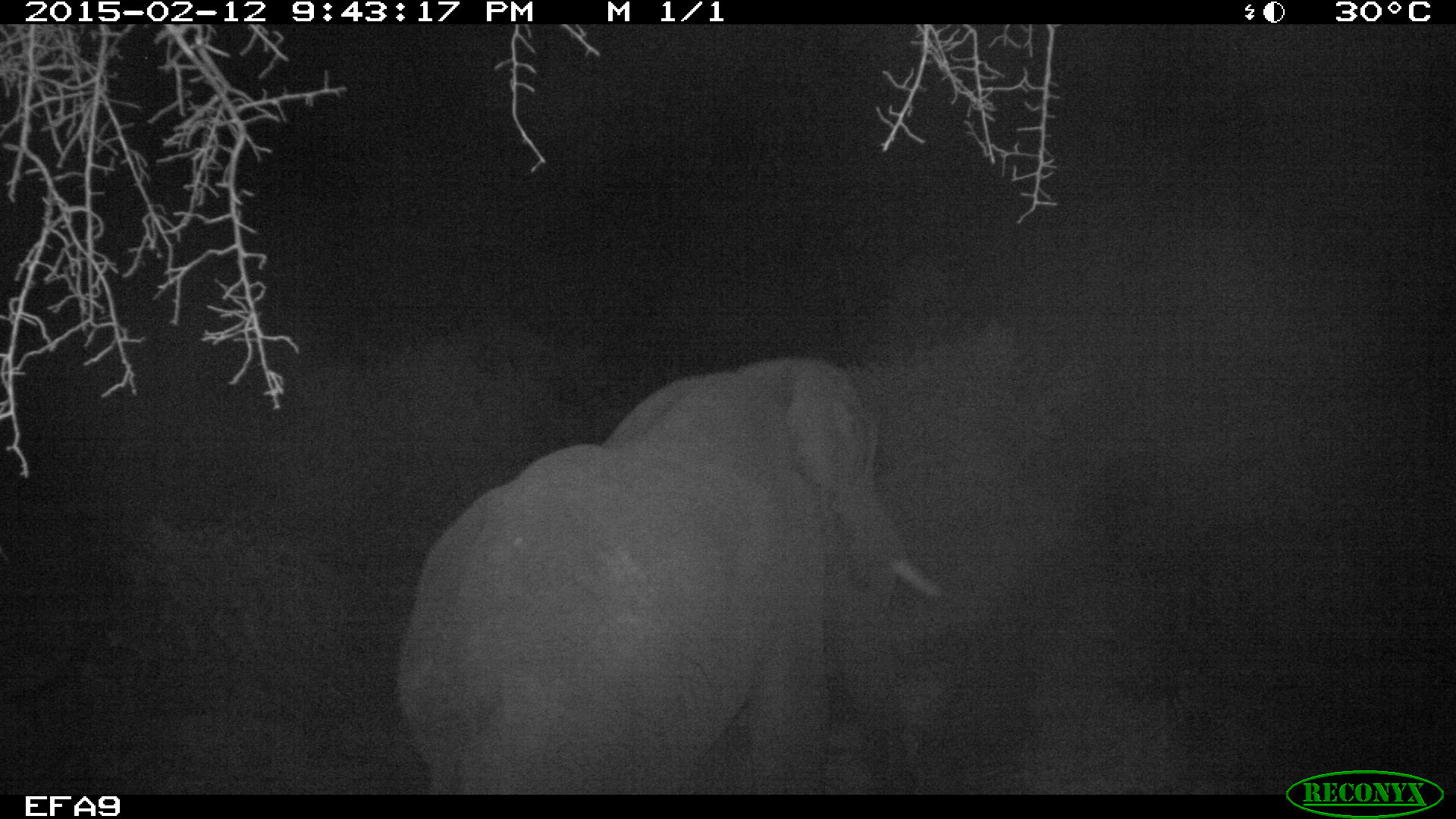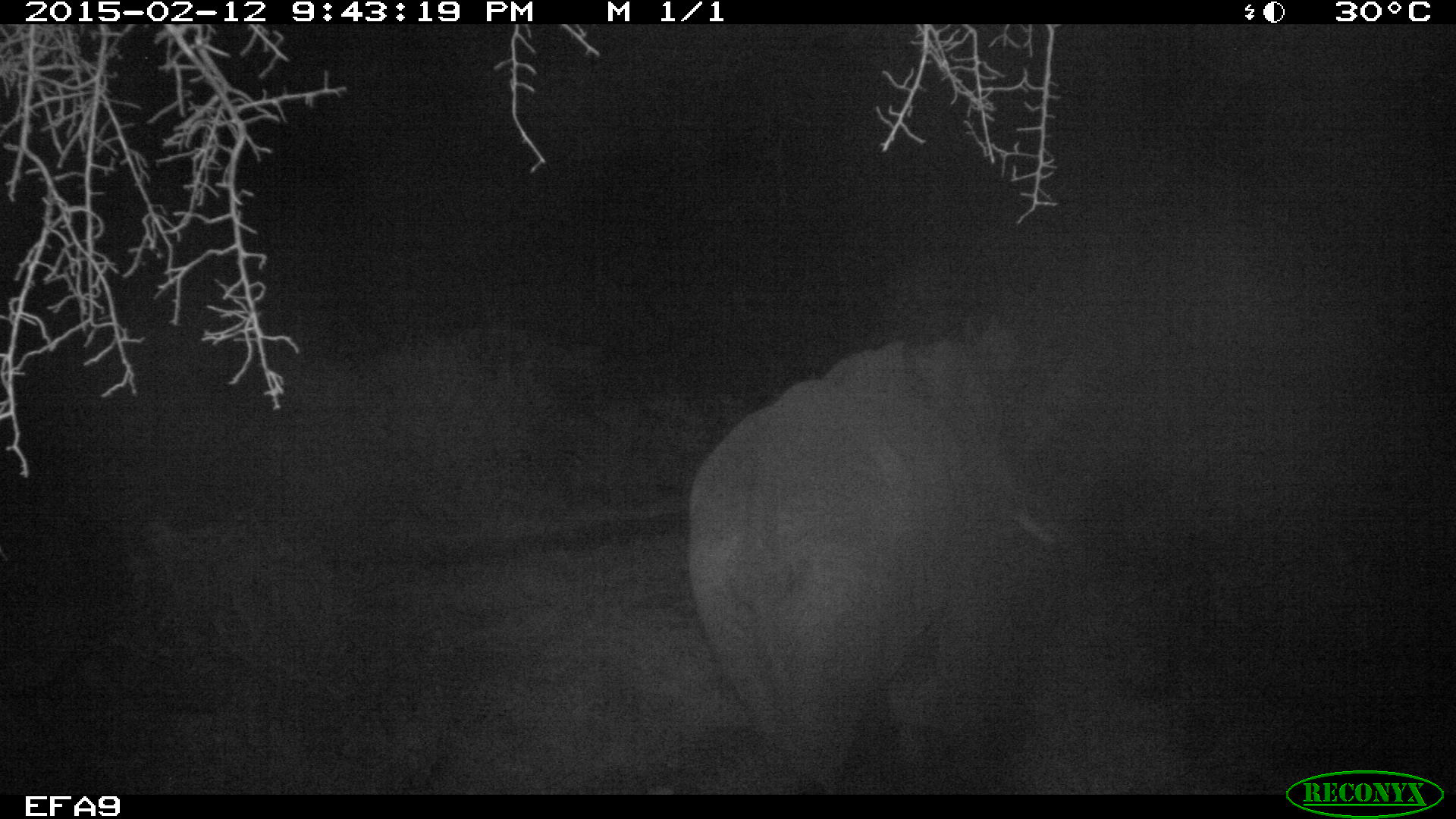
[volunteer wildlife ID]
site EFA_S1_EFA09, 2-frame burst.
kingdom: Animalia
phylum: Chordata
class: Mammalia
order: Proboscidea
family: Elephantidae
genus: Loxodonta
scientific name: Loxodonta africana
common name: african bush elephant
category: elephant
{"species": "elephant (african bush elephant) (Loxodonta africana)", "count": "1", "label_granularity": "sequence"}